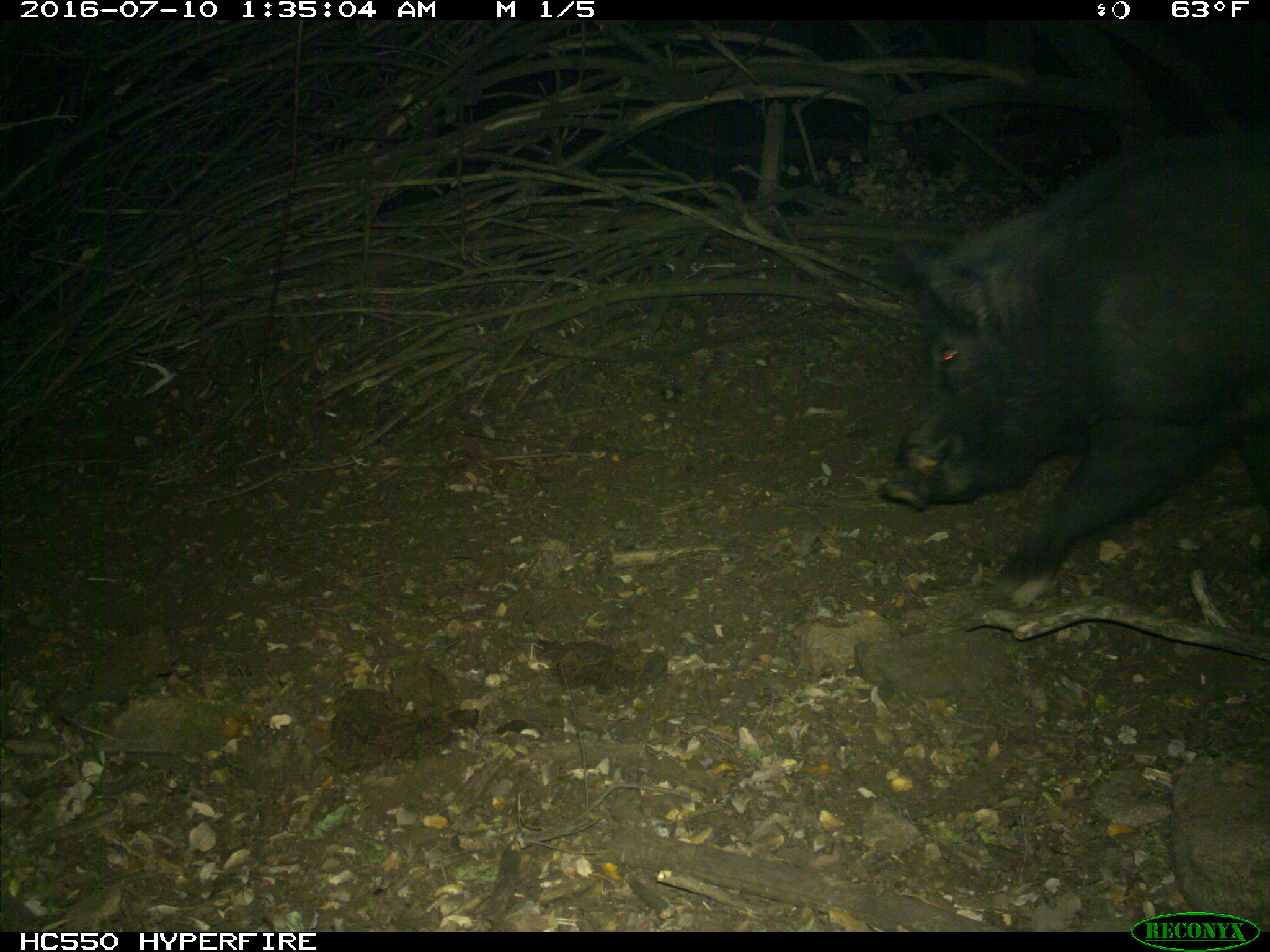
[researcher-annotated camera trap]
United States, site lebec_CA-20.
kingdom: Animalia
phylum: Chordata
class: Mammalia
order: Artiodactyla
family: Suidae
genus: Sus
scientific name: Sus scrofa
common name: wild boar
Sus scrofa (wild boar).